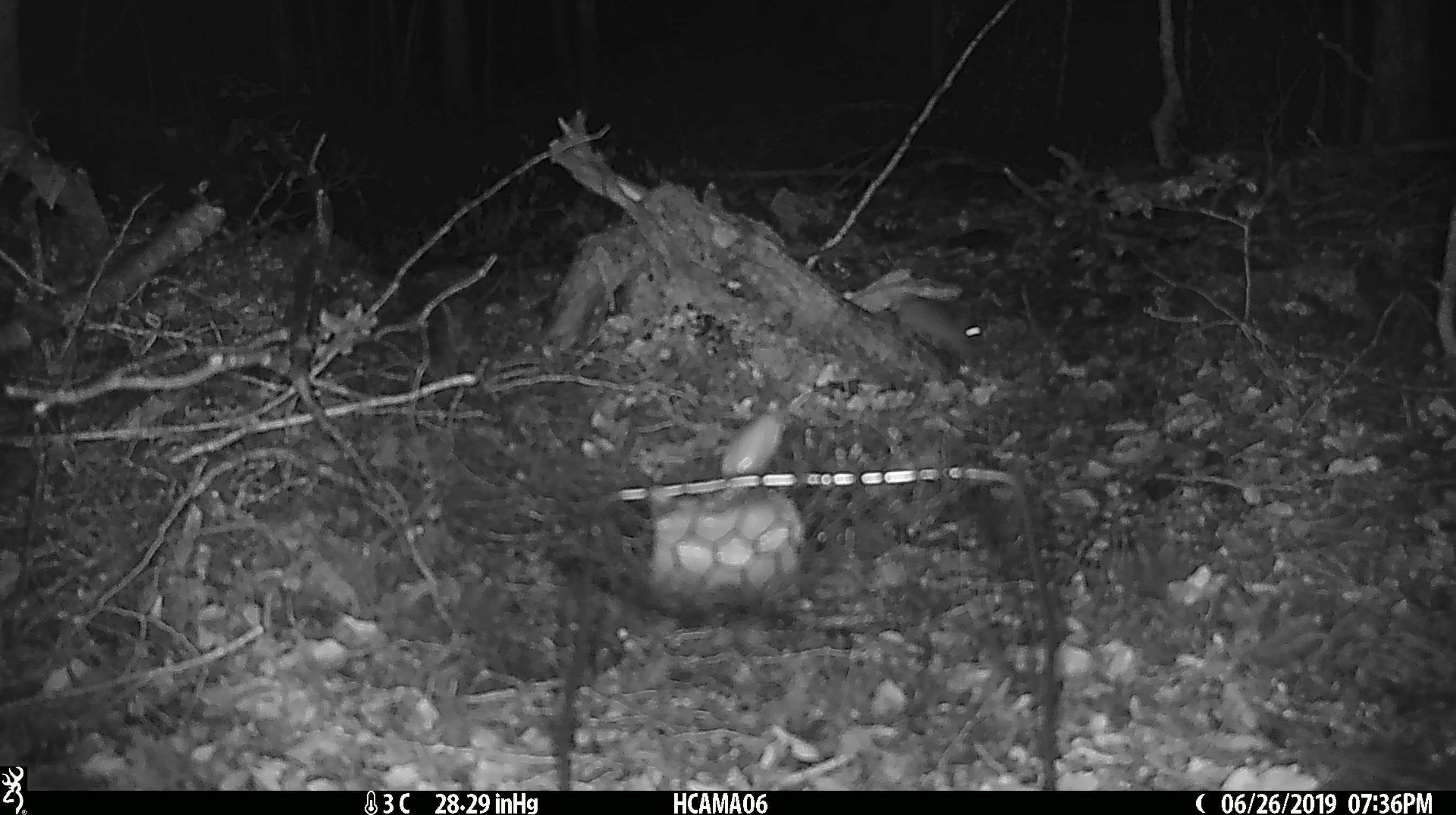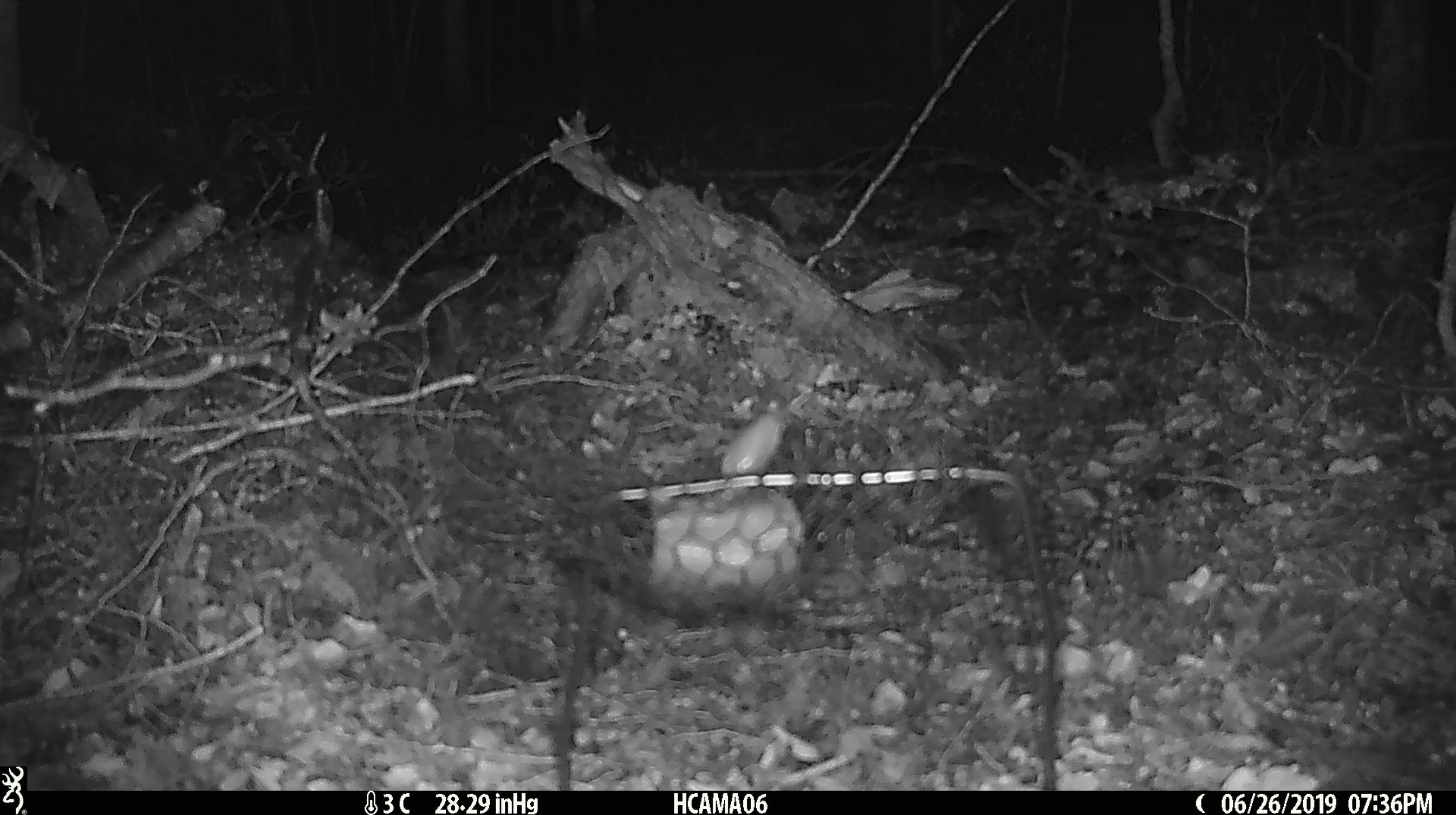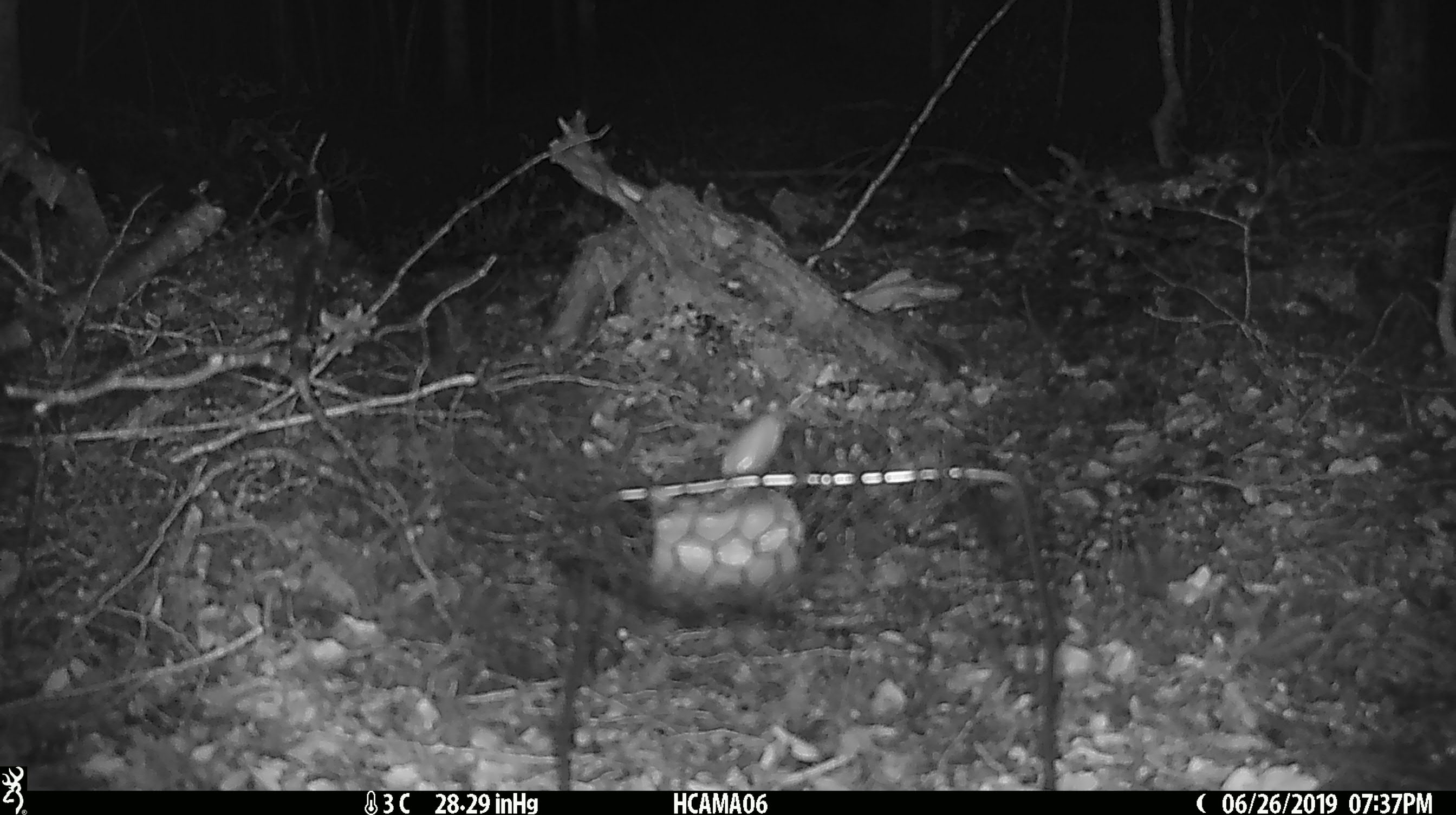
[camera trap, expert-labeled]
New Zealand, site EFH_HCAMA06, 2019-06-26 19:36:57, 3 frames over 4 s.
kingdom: Animalia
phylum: Chordata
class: Mammalia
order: Rodentia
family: Muridae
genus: Mus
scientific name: Mus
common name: mouse